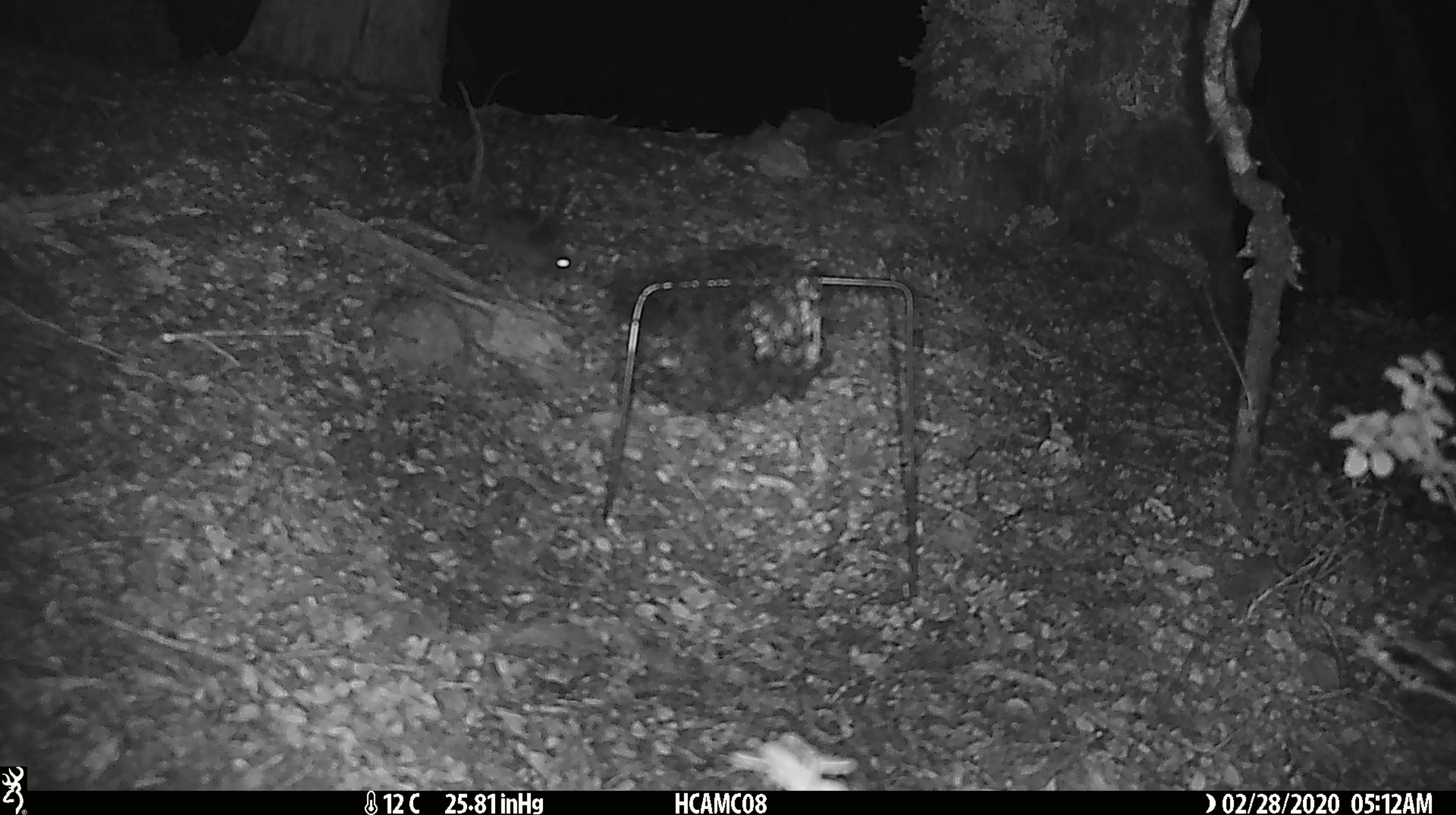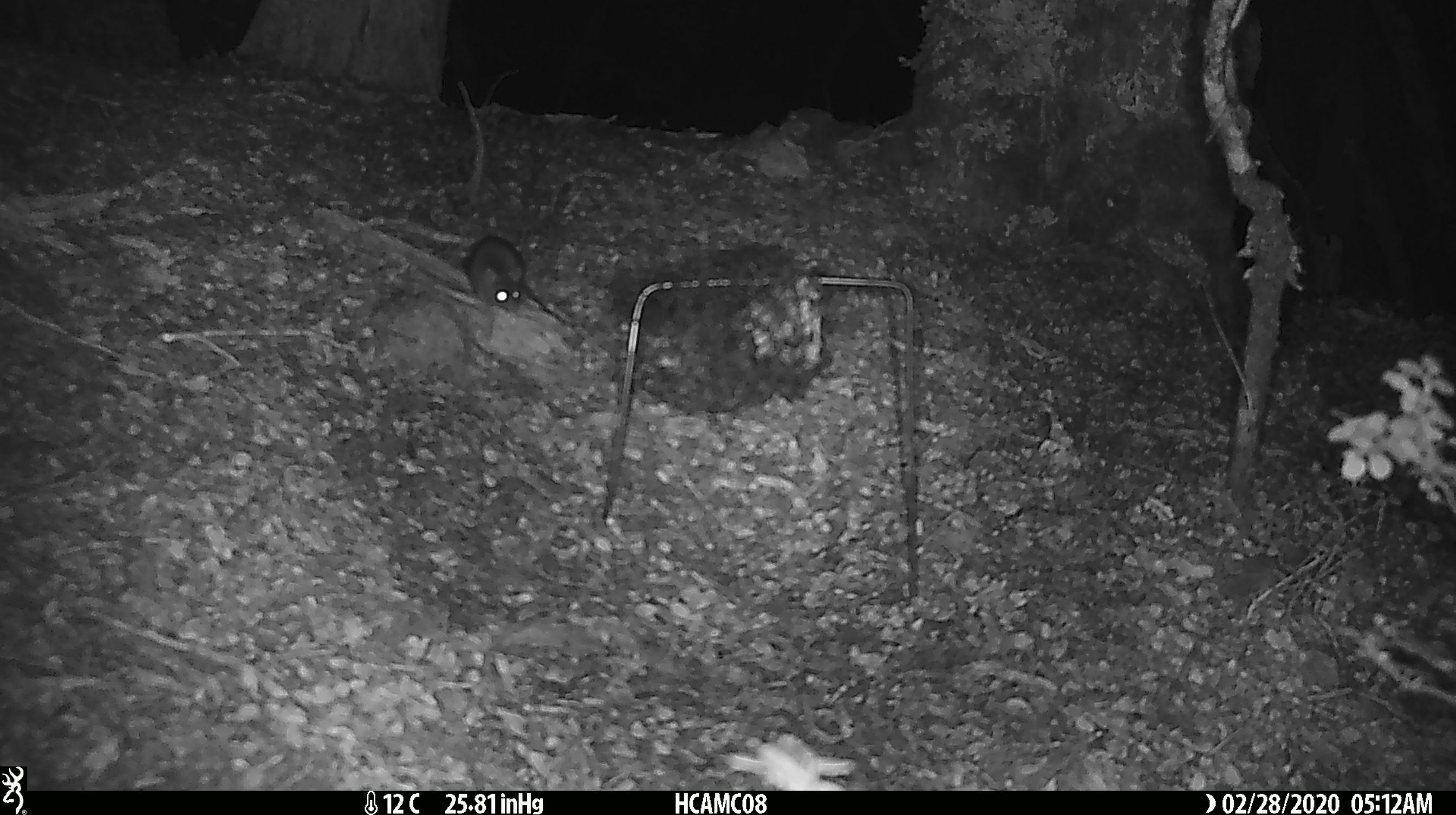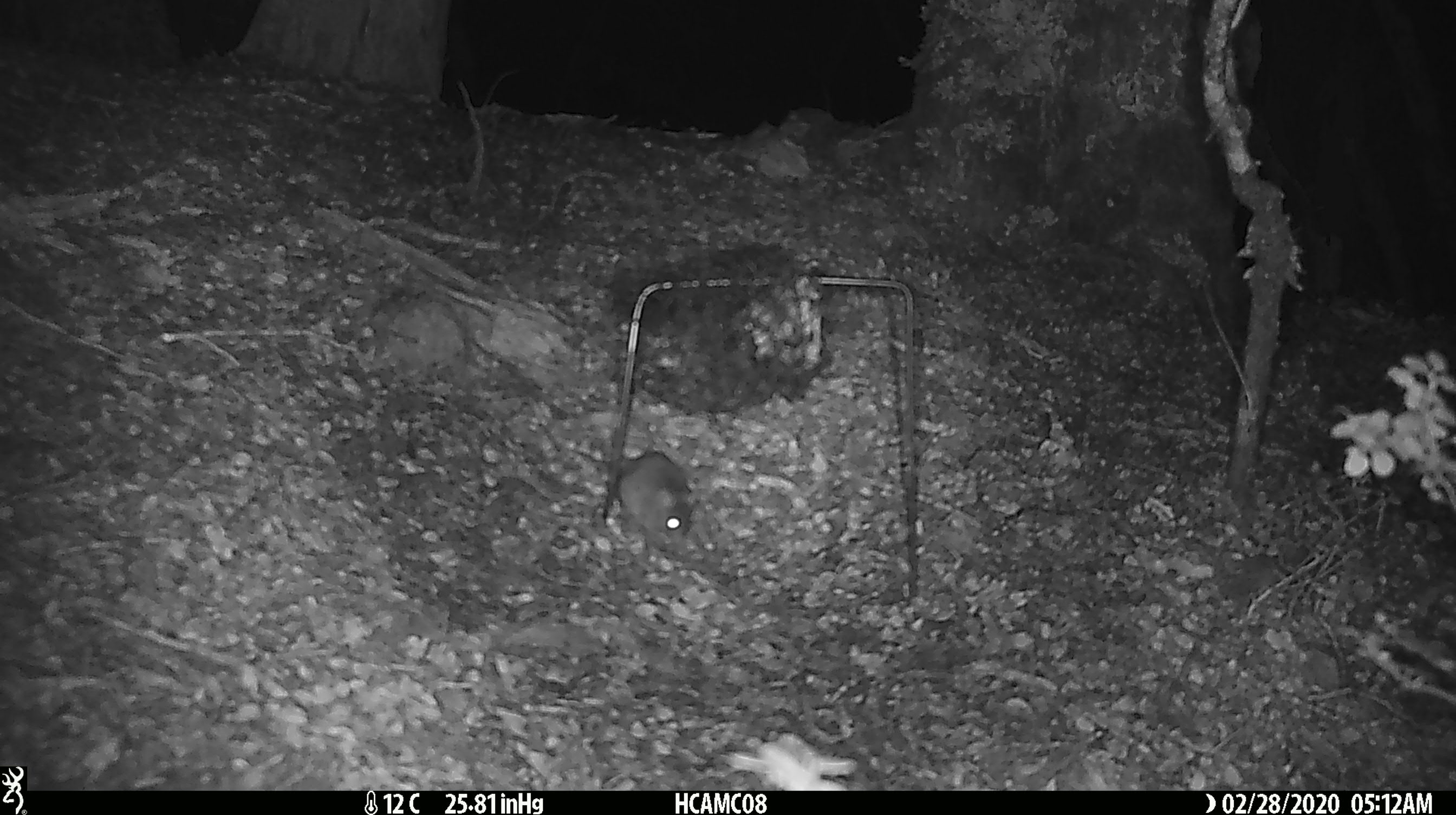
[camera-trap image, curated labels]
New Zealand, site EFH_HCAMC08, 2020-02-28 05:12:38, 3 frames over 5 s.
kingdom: Animalia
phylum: Chordata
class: Mammalia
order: Rodentia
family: Muridae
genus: Mus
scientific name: Mus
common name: mouse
Mouse (Mus).